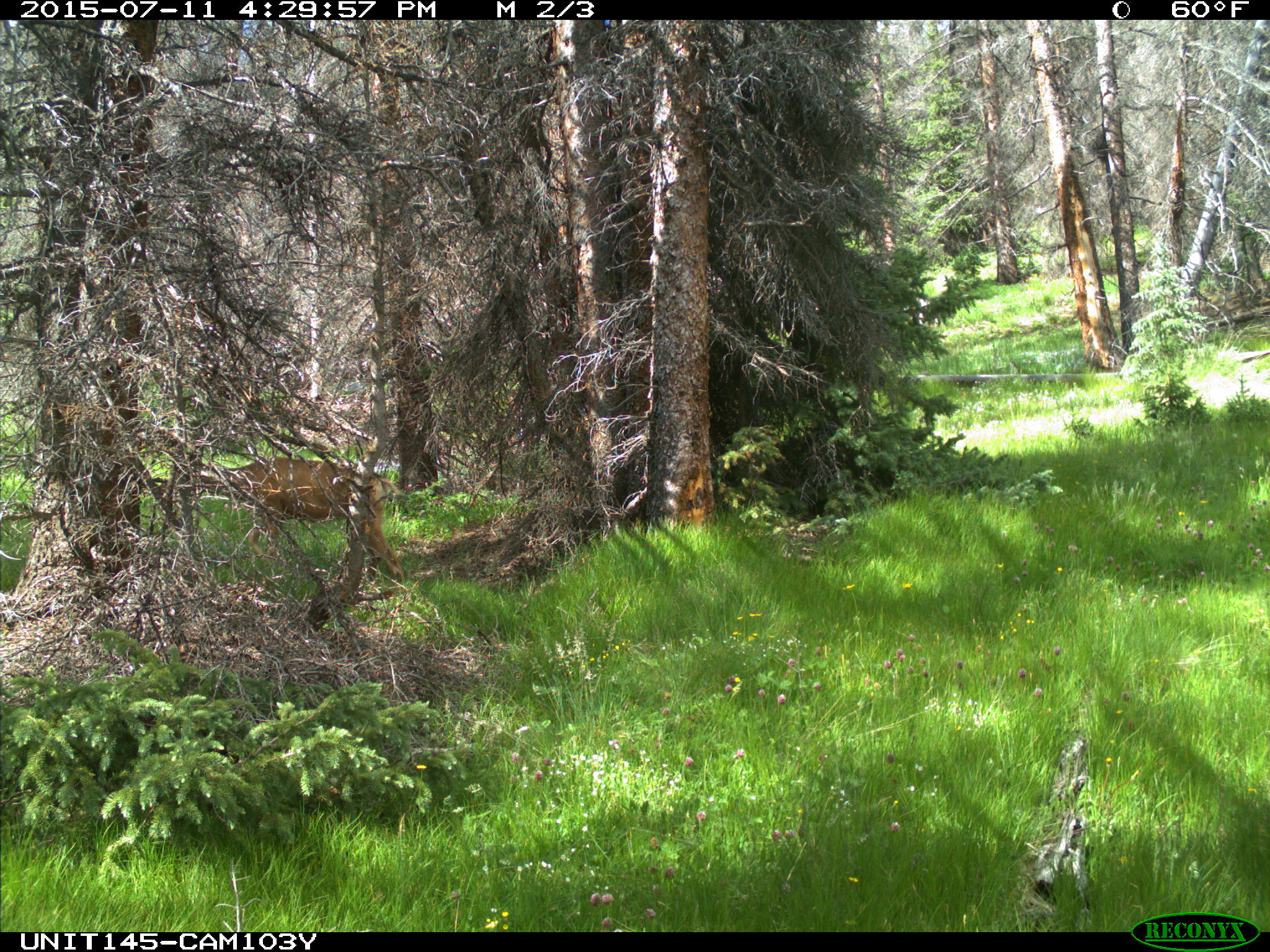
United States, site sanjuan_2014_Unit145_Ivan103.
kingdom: Animalia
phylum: Chordata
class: Mammalia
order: Artiodactyla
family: Cervidae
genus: Odocoileus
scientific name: Odocoileus hemionus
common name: mule deer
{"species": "Odocoileus hemionus (mule deer)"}